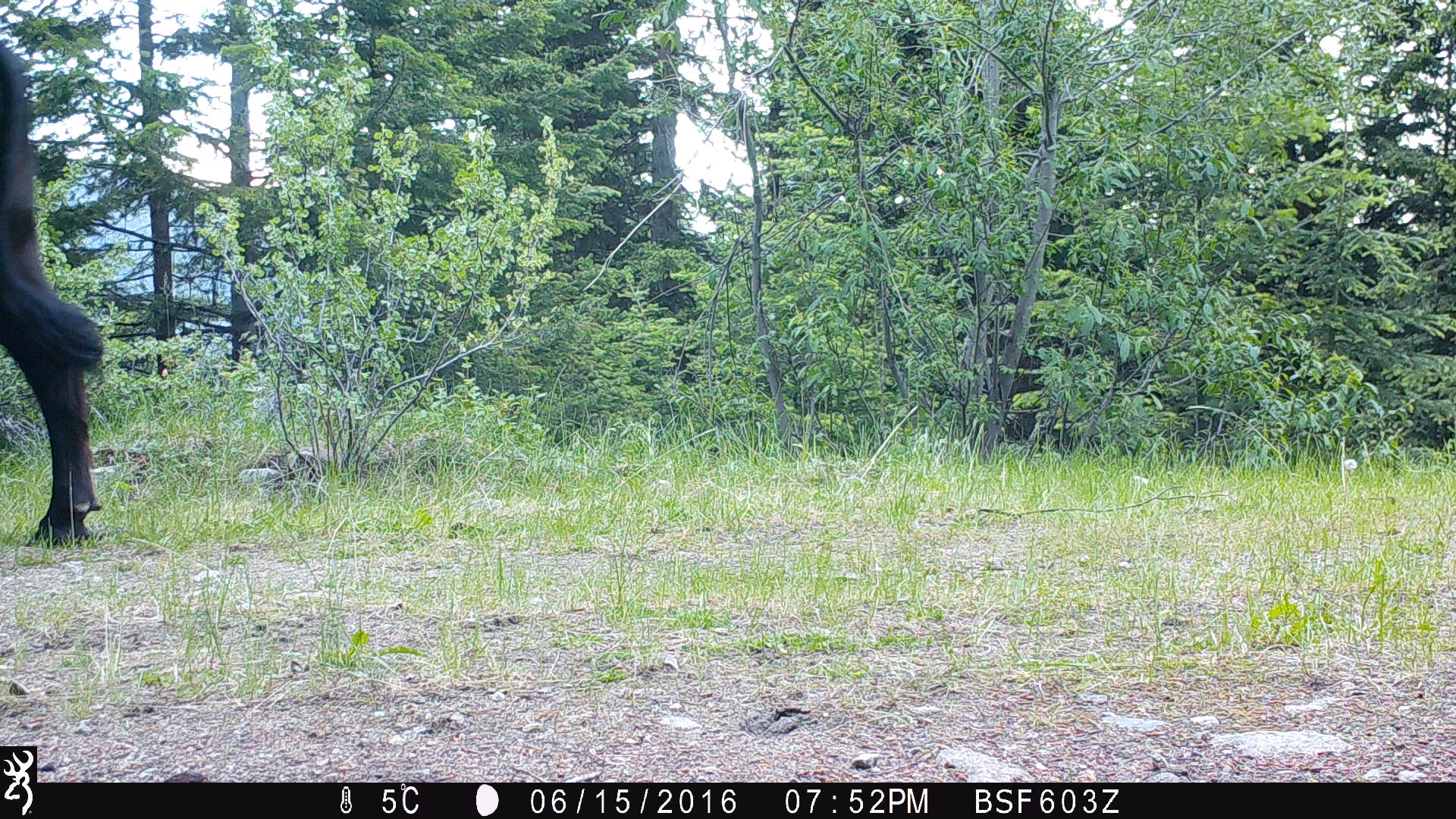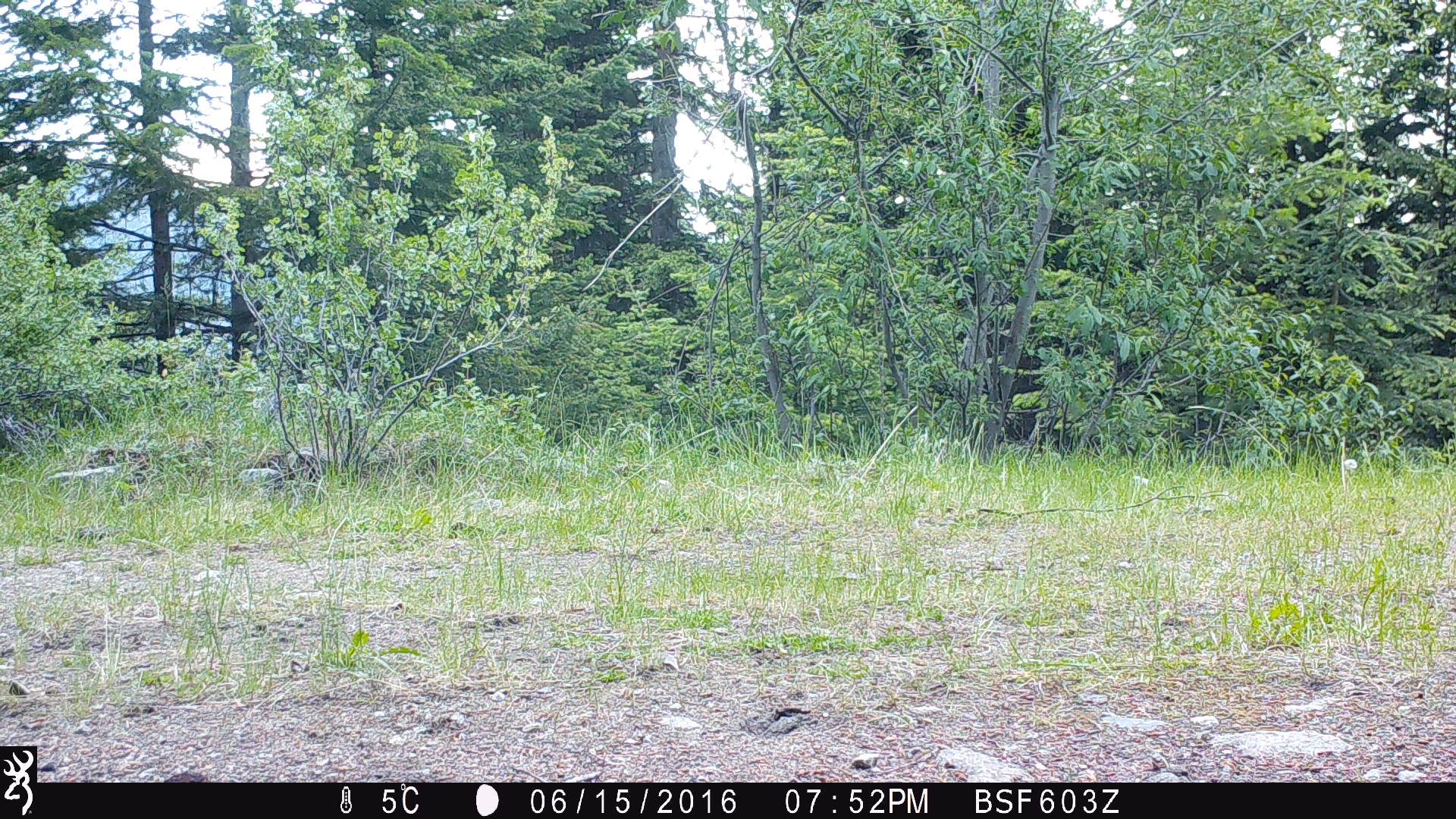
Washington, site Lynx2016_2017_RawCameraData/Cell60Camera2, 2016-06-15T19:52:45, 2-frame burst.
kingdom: Animalia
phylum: Chordata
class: Mammalia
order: Artiodactyla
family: Bovidae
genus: Bos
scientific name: Bos taurus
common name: domestic cattle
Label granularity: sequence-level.